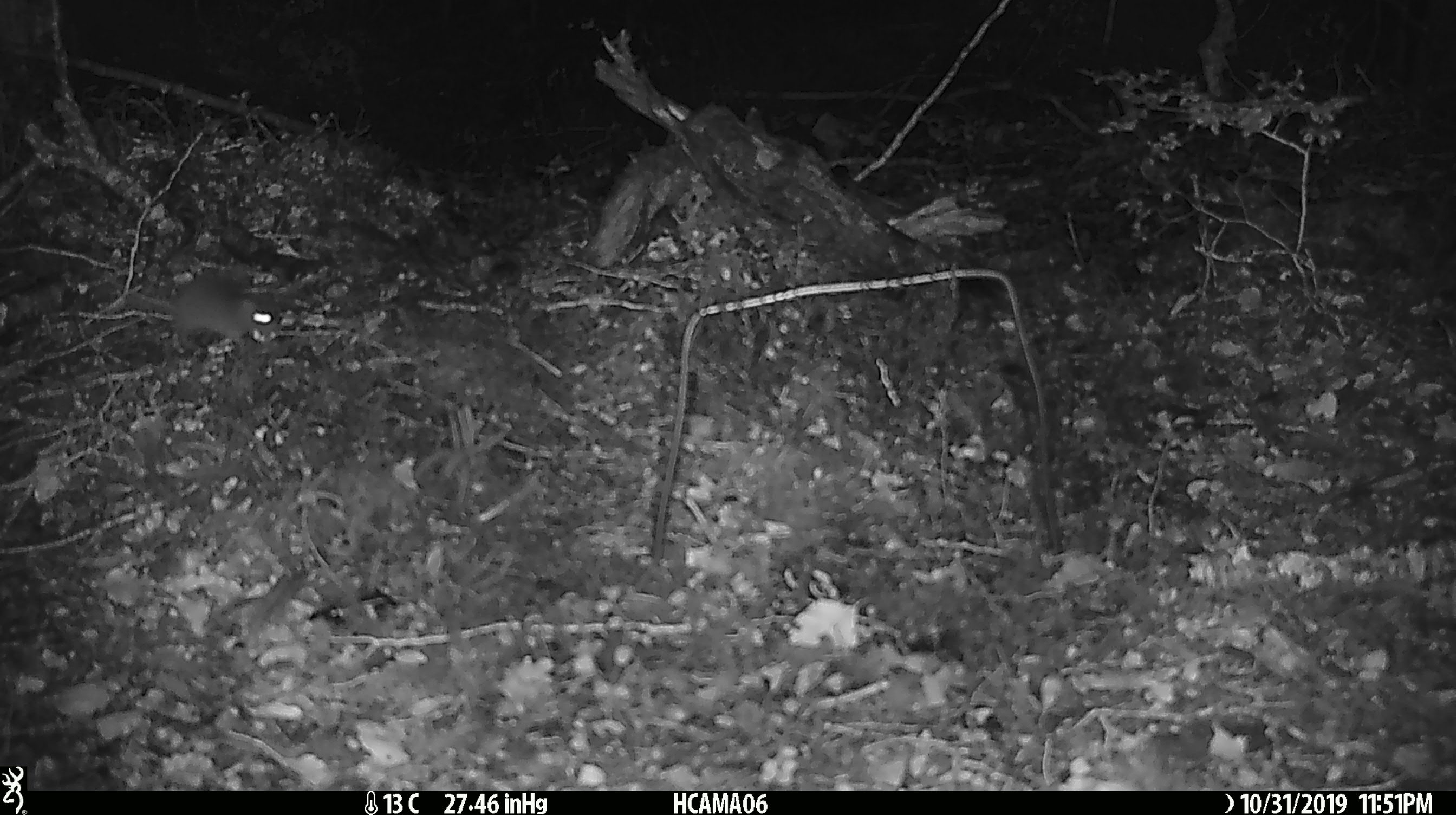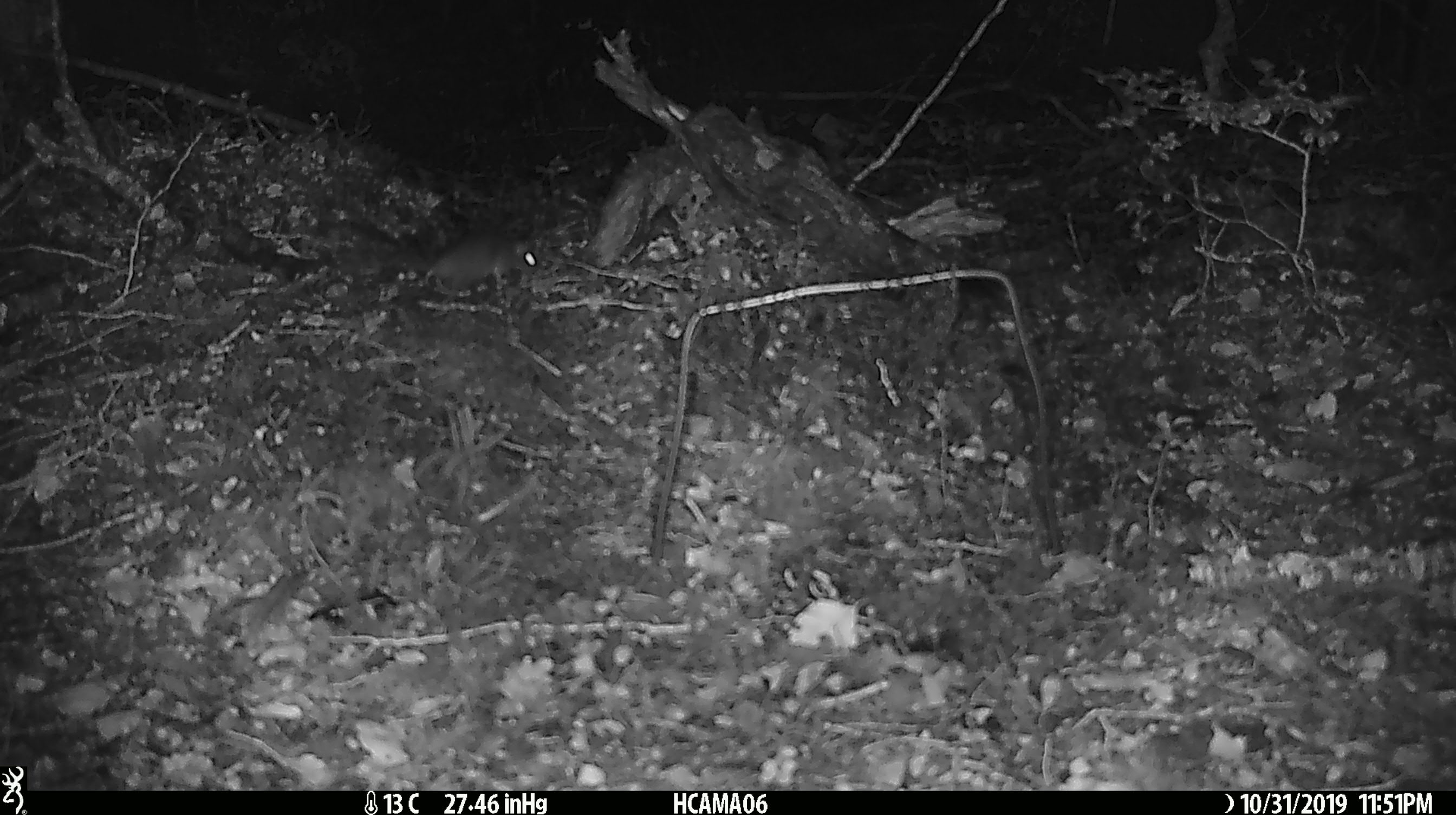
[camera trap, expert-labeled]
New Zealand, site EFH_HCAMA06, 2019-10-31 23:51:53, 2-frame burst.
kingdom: Animalia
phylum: Chordata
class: Mammalia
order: Rodentia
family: Muridae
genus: Mus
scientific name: Mus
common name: mouse